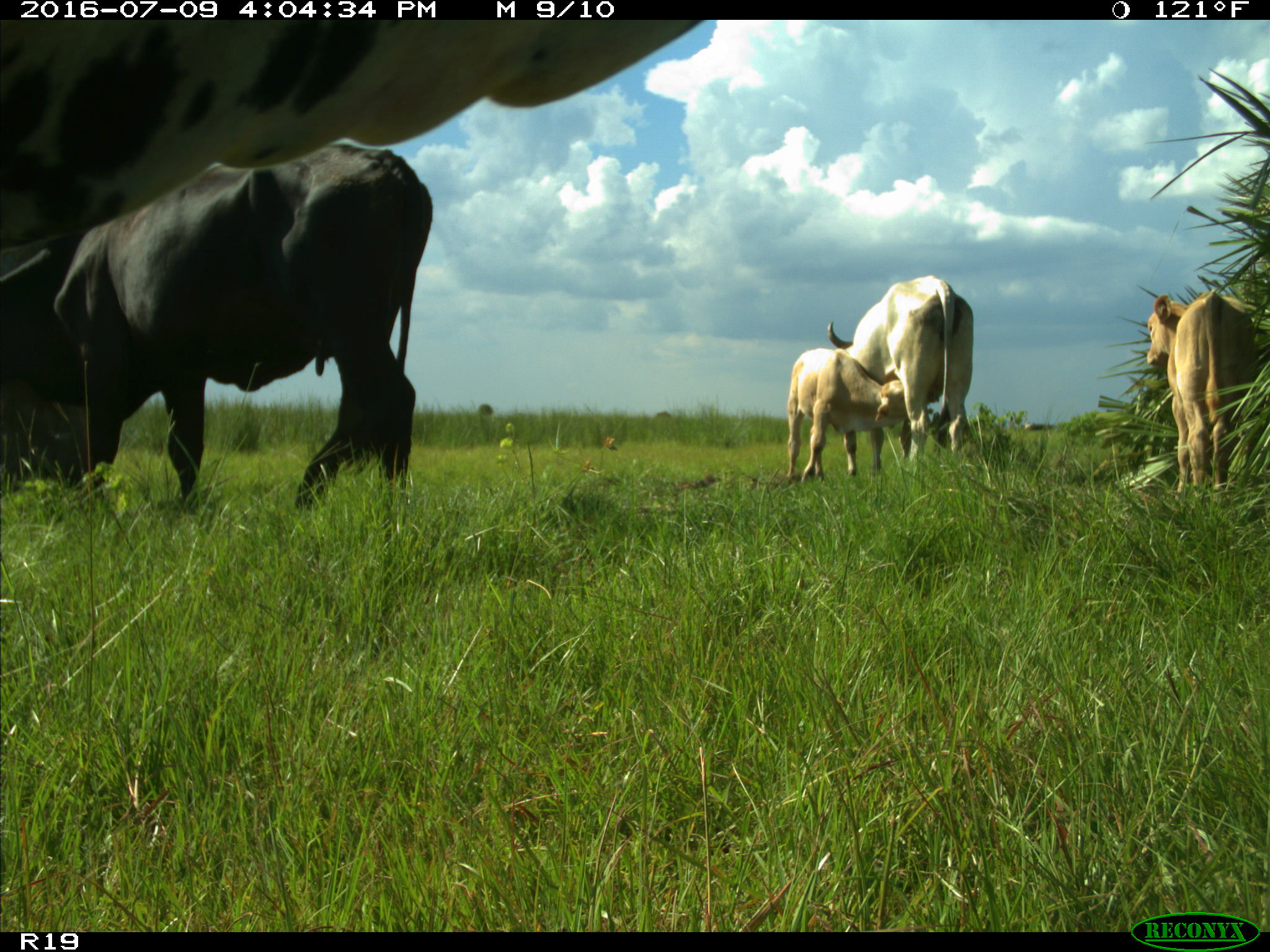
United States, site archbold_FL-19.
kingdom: Animalia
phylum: Chordata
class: Mammalia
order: Artiodactyla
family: Bovidae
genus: Bos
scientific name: Bos taurus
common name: domestic cow